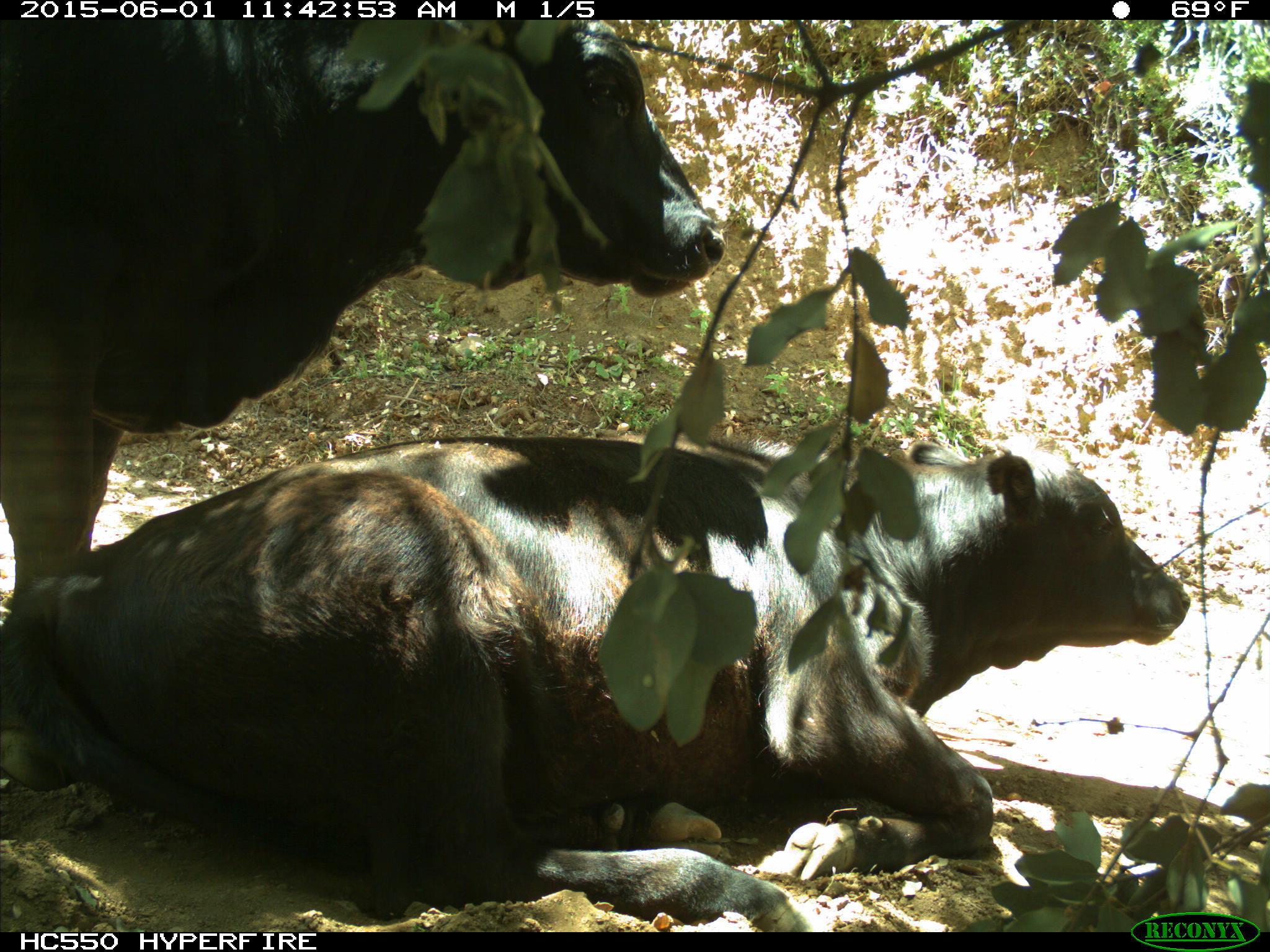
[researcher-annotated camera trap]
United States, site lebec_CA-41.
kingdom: Animalia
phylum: Chordata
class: Mammalia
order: Artiodactyla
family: Bovidae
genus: Bos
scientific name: Bos taurus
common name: domestic cow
Bos taurus (domestic cow).